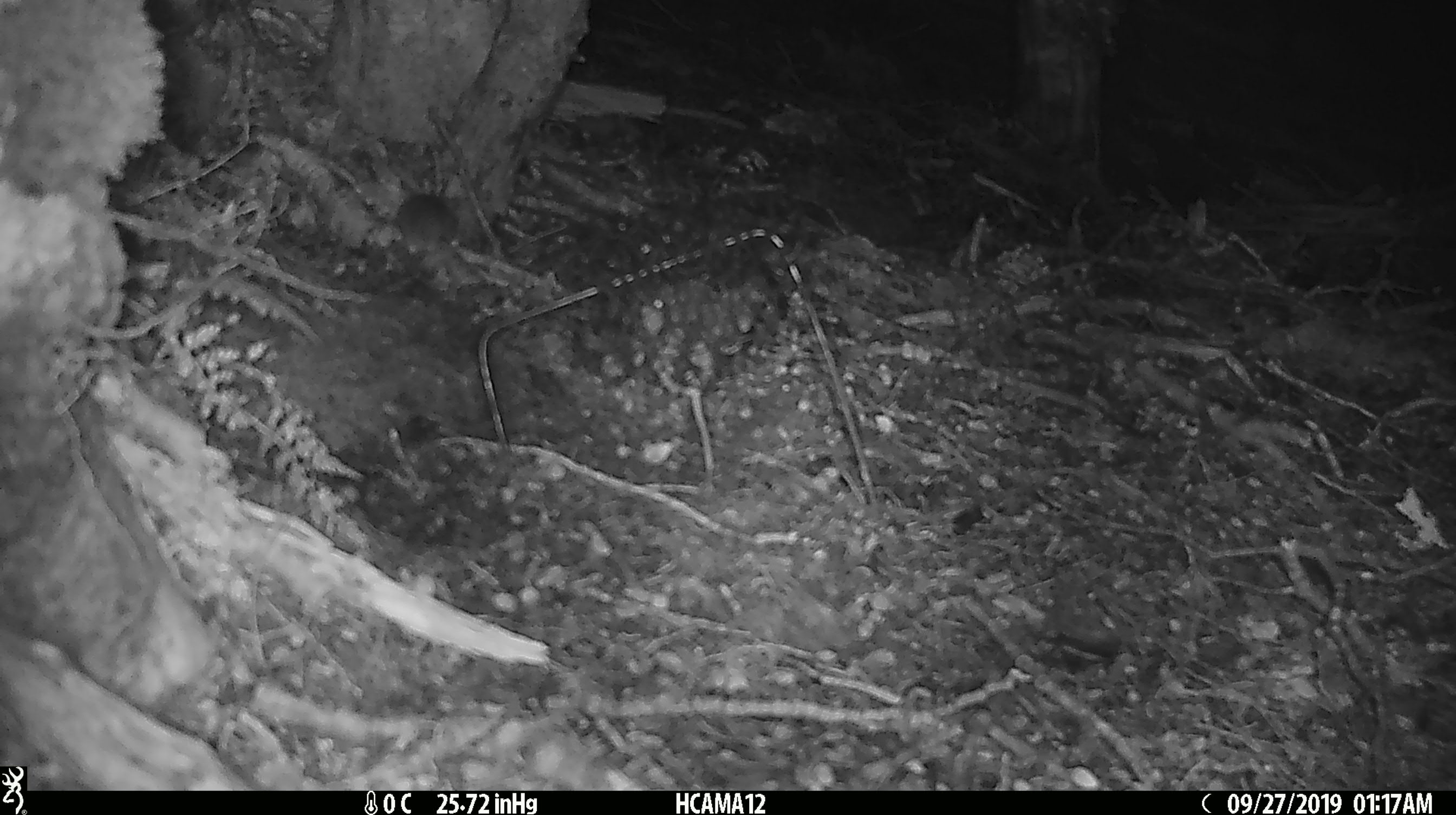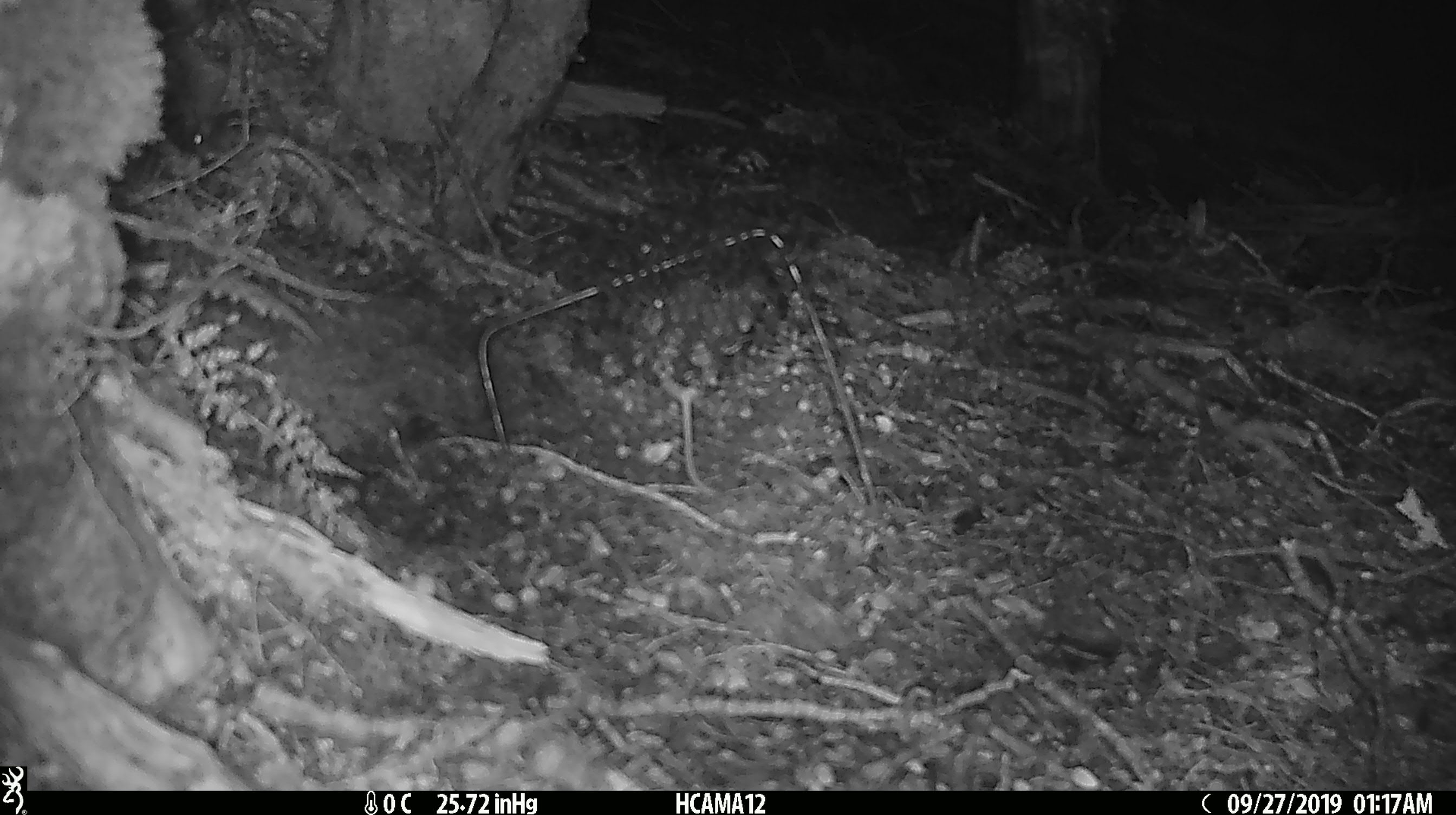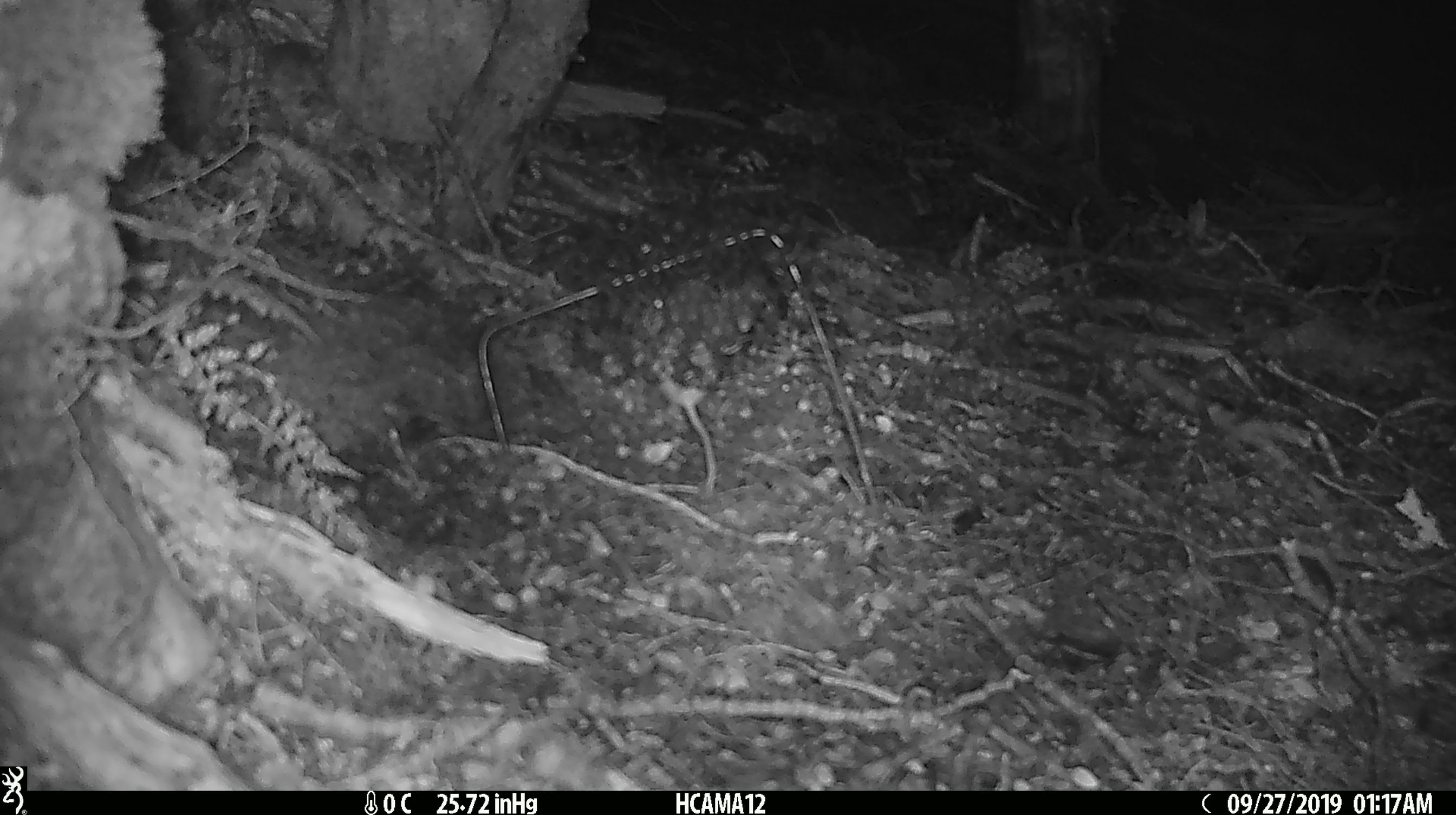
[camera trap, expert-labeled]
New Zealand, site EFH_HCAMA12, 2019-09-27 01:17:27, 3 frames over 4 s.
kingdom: Animalia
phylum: Chordata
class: Mammalia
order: Rodentia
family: Muridae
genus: Rattus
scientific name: Rattus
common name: rat